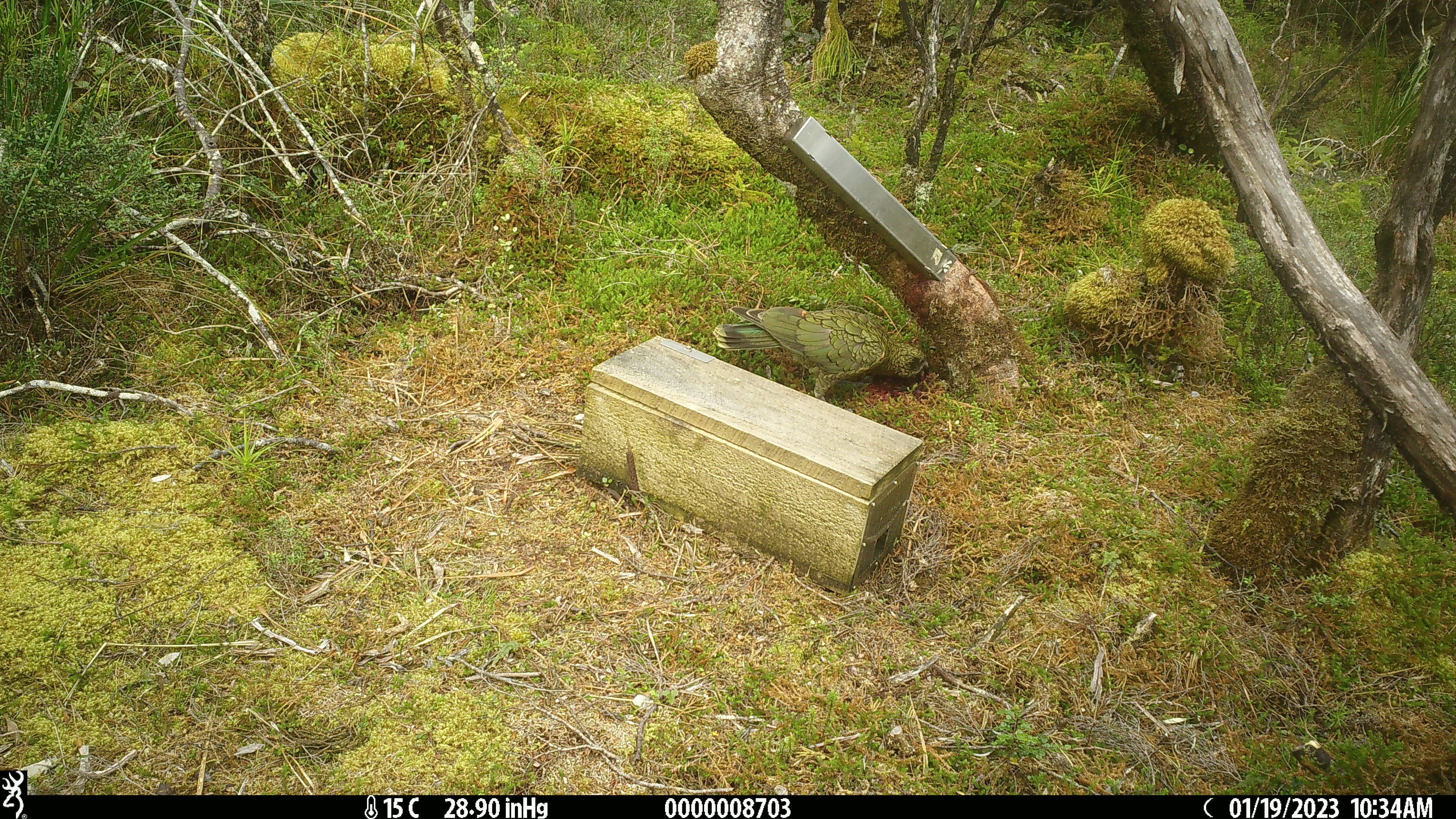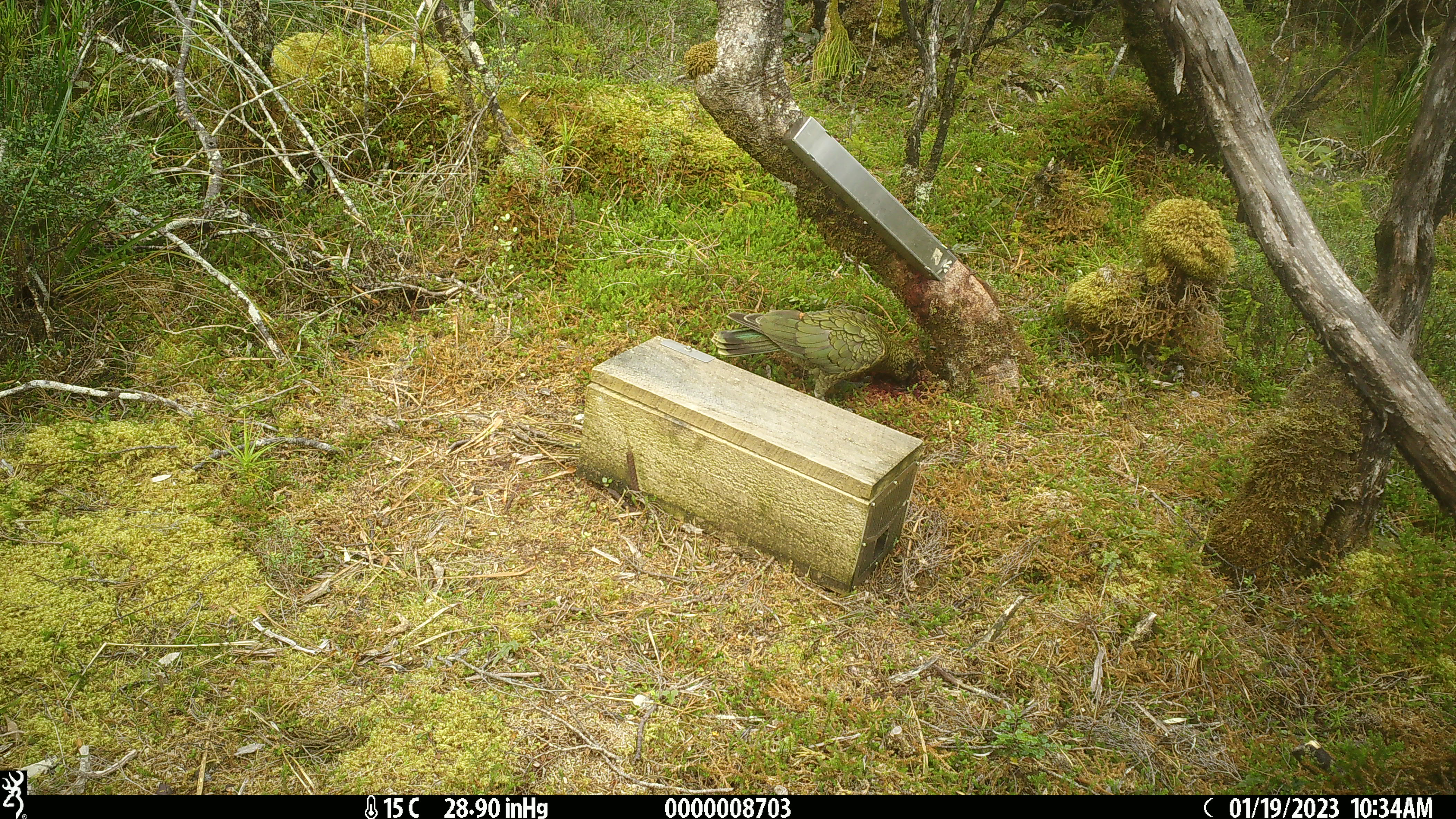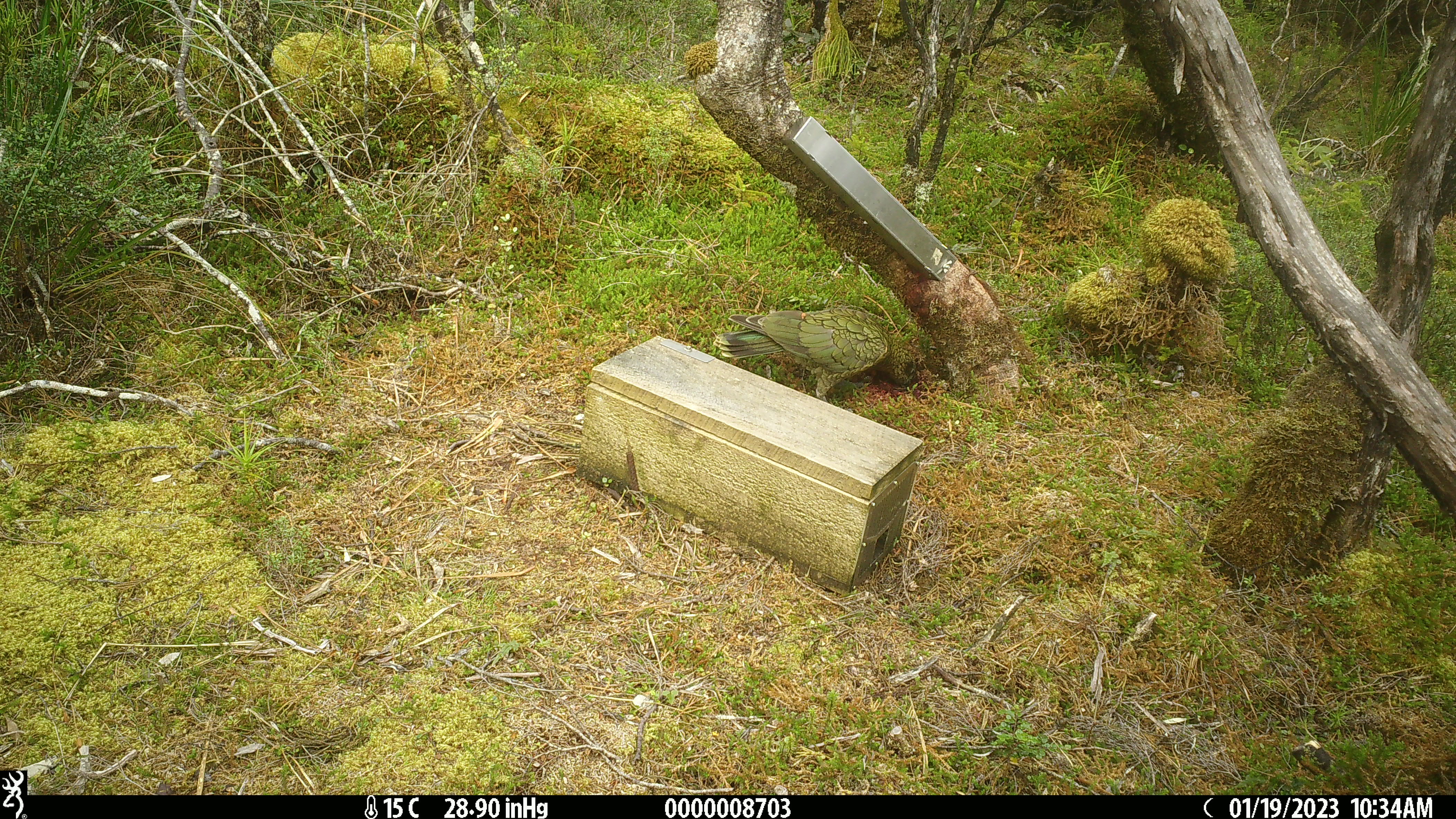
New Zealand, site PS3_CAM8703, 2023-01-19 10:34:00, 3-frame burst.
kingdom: Animalia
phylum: Chordata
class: Aves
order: Psittaciformes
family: Strigopidae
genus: Nestor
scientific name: Nestor notabilis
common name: kea